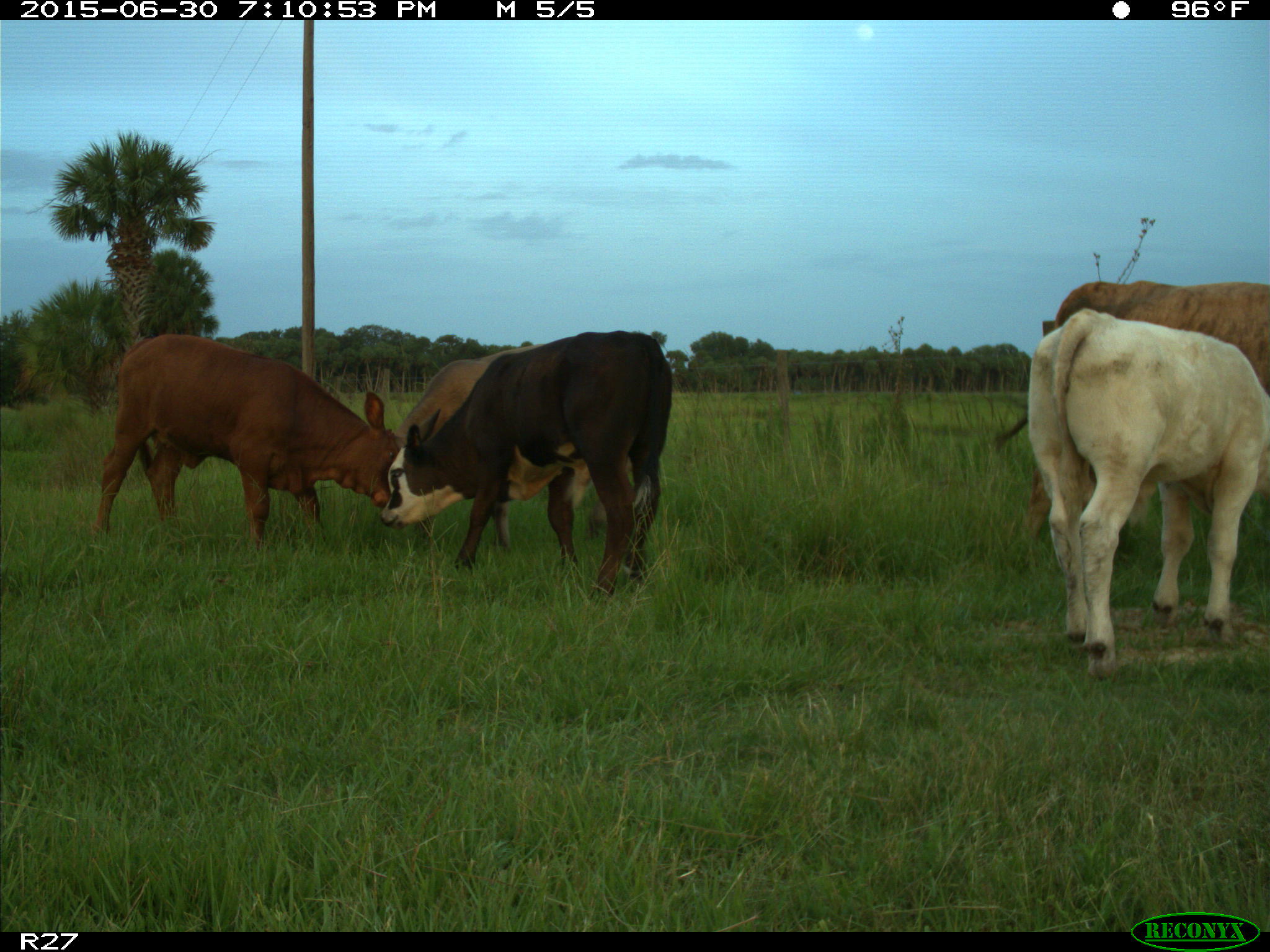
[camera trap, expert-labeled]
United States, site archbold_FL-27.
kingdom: Animalia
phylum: Chordata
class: Mammalia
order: Artiodactyla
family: Bovidae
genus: Bos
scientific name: Bos taurus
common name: domestic cow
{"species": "Bos taurus (domestic cow)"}